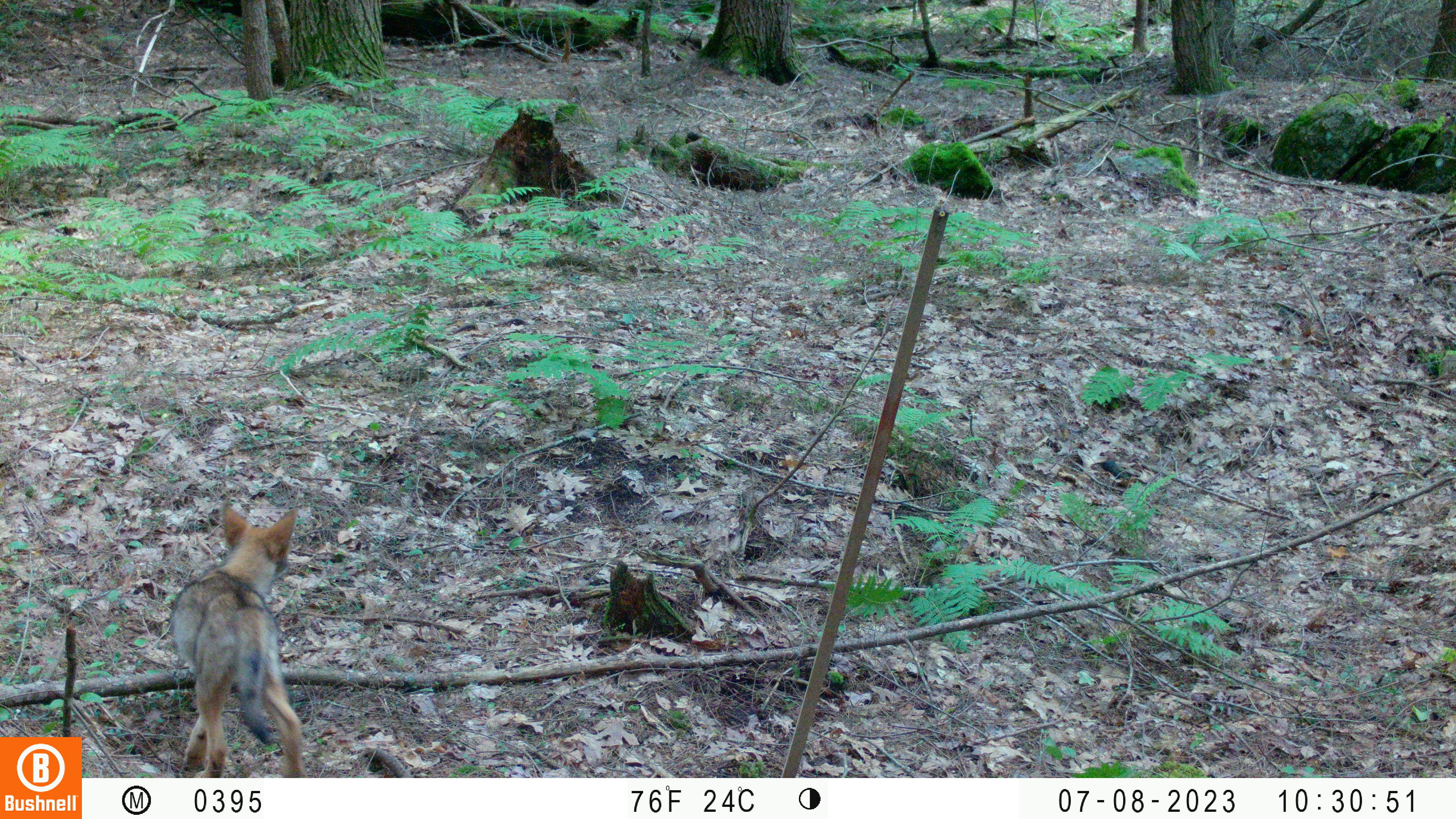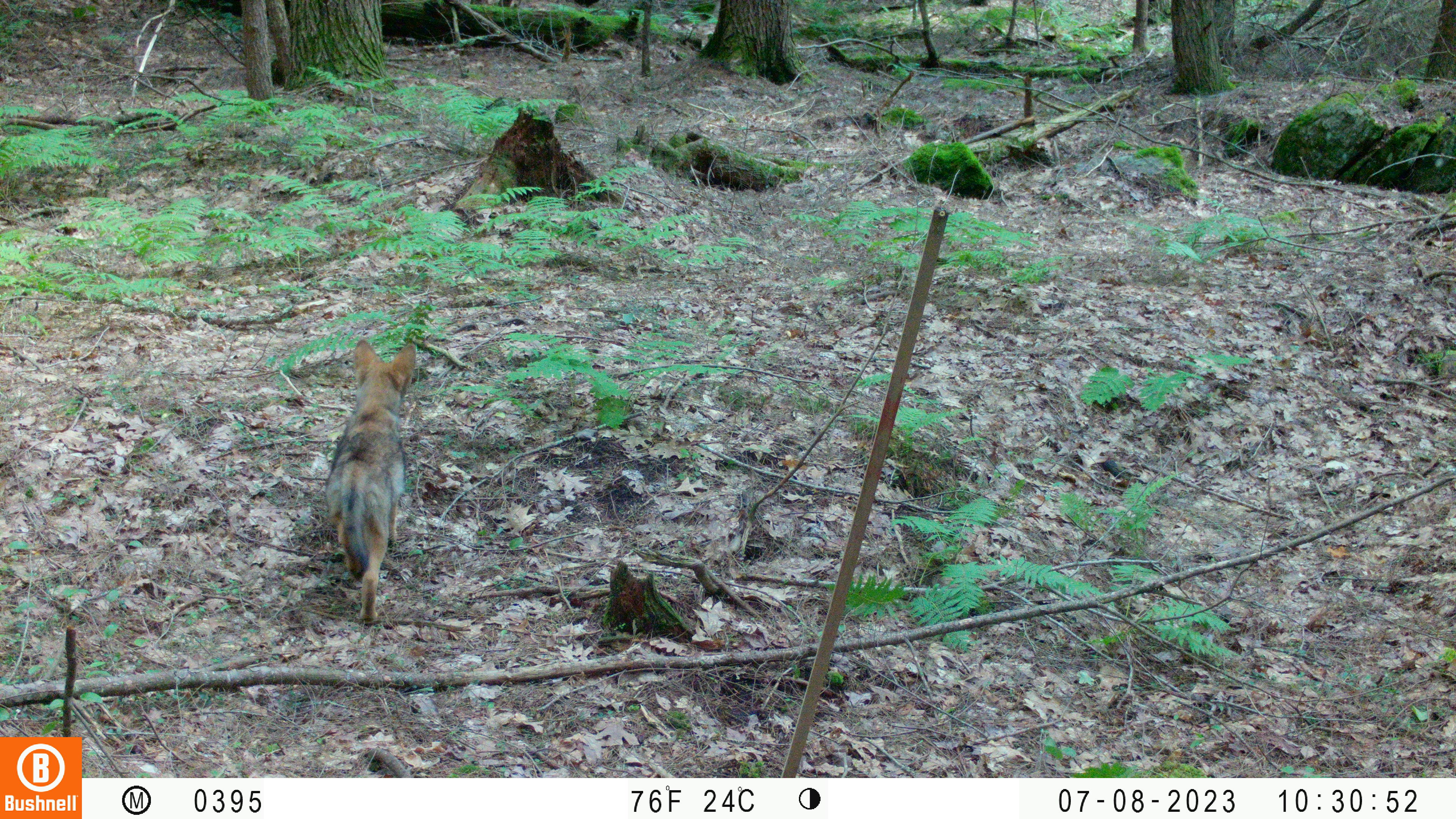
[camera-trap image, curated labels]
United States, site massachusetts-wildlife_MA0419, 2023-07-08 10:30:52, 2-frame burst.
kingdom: Animalia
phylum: Chordata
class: Mammalia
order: Carnivora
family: Canidae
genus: Urocyon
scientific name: Urocyon cinereoargenteus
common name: gray fox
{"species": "gray fox (Urocyon cinereoargenteus)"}